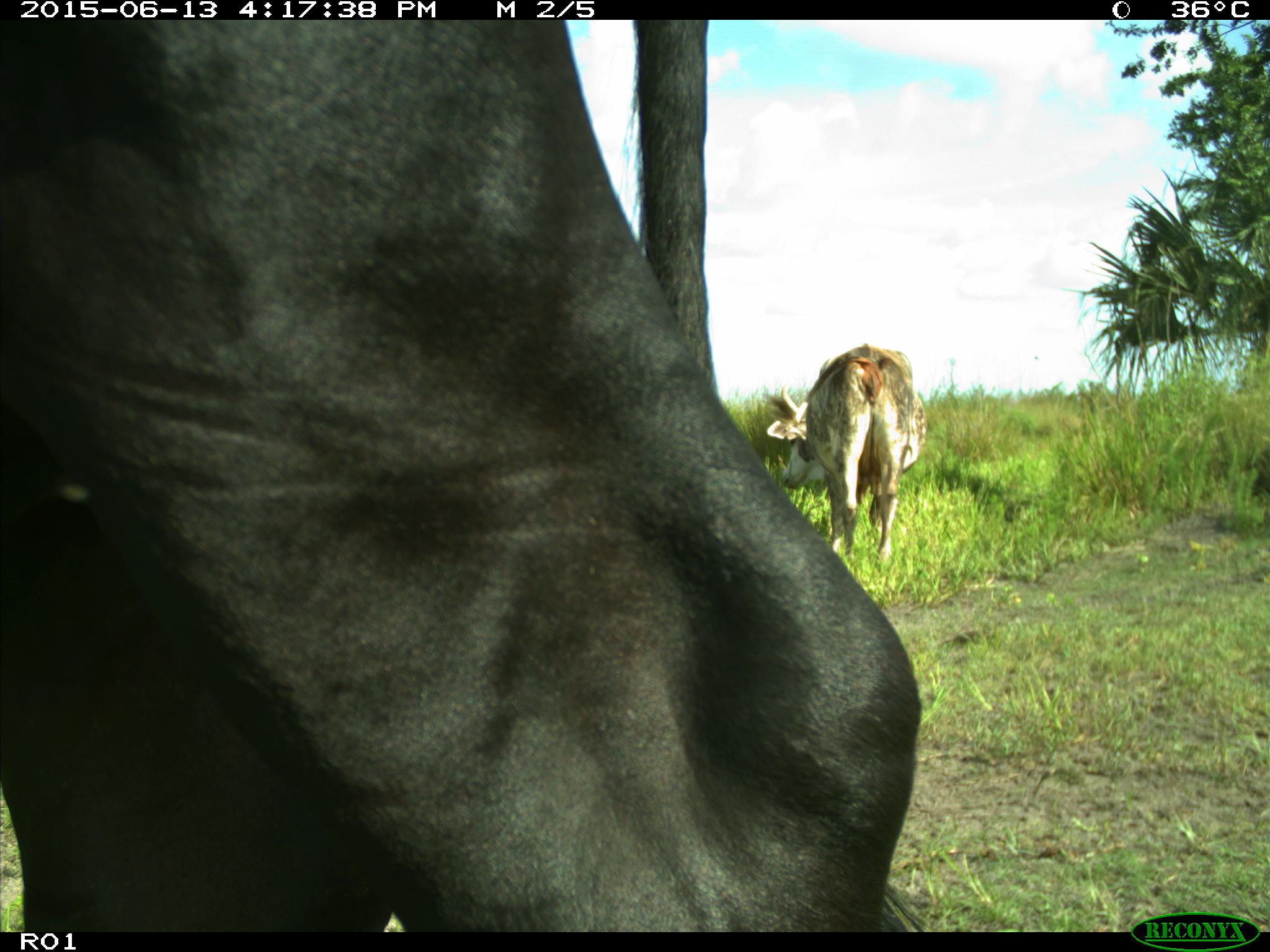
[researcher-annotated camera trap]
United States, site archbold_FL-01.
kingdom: Animalia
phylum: Chordata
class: Mammalia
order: Artiodactyla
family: Bovidae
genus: Bos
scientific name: Bos taurus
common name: domestic cow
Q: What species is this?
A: Bos taurus (domestic cow).